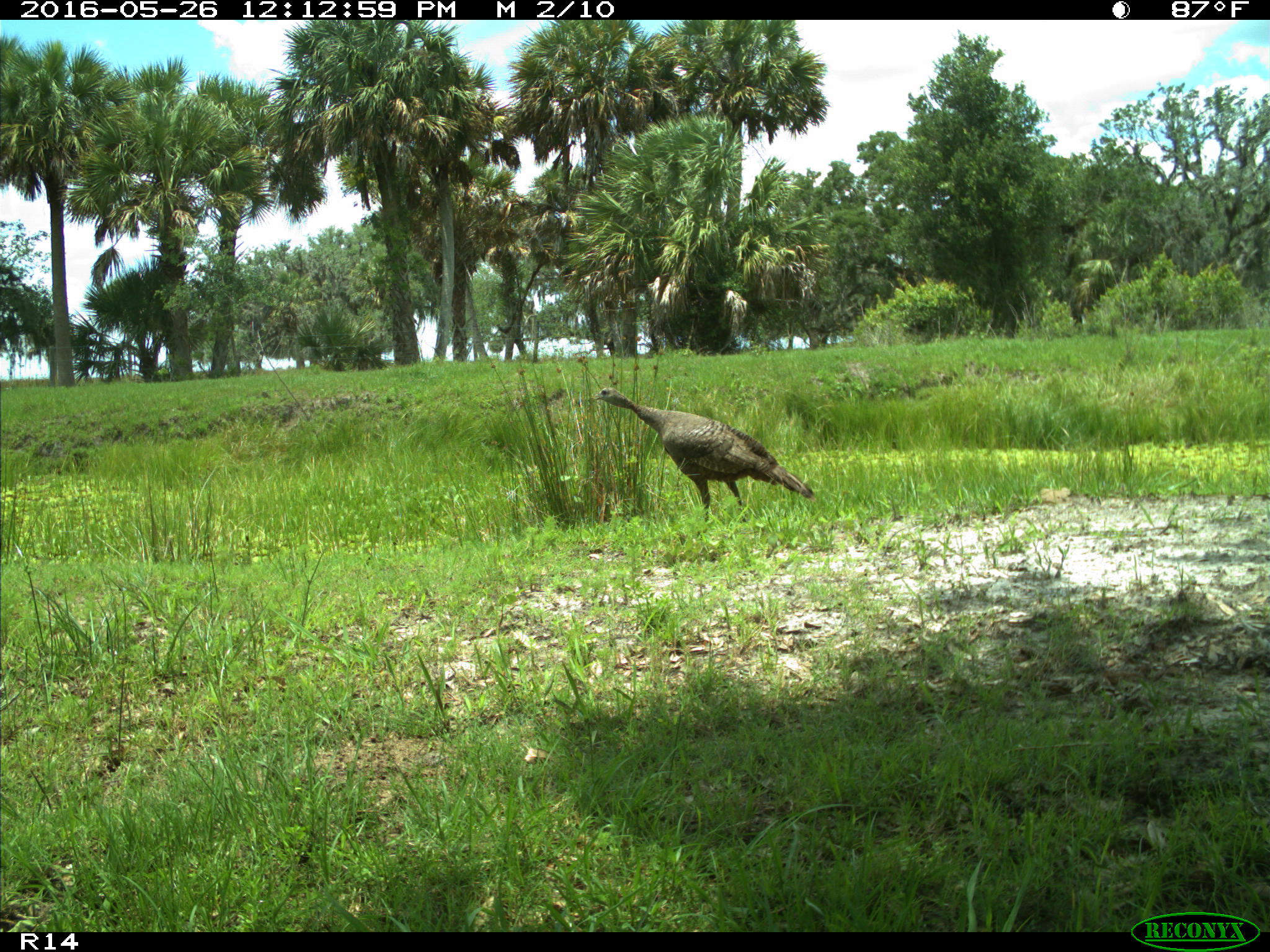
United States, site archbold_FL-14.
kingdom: Animalia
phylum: Chordata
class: Aves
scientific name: Aves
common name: birds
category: unidentified bird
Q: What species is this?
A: Unidentified bird (birds) (Aves).